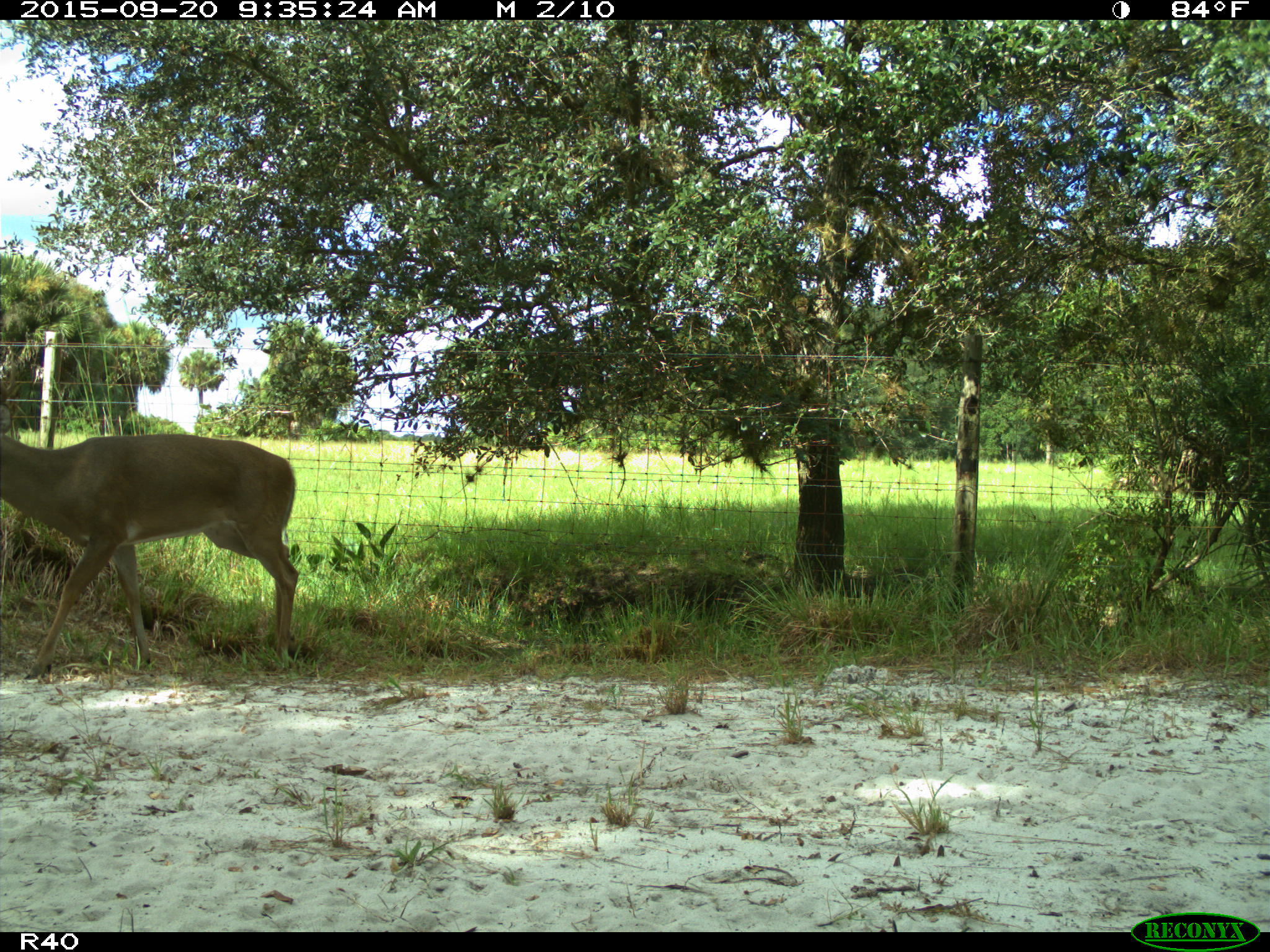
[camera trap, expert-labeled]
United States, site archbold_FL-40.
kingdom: Animalia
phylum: Chordata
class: Mammalia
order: Artiodactyla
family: Cervidae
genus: Odocoileus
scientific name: Odocoileus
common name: deer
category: unidentified deer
Unidentified deer (deer) (Odocoileus).